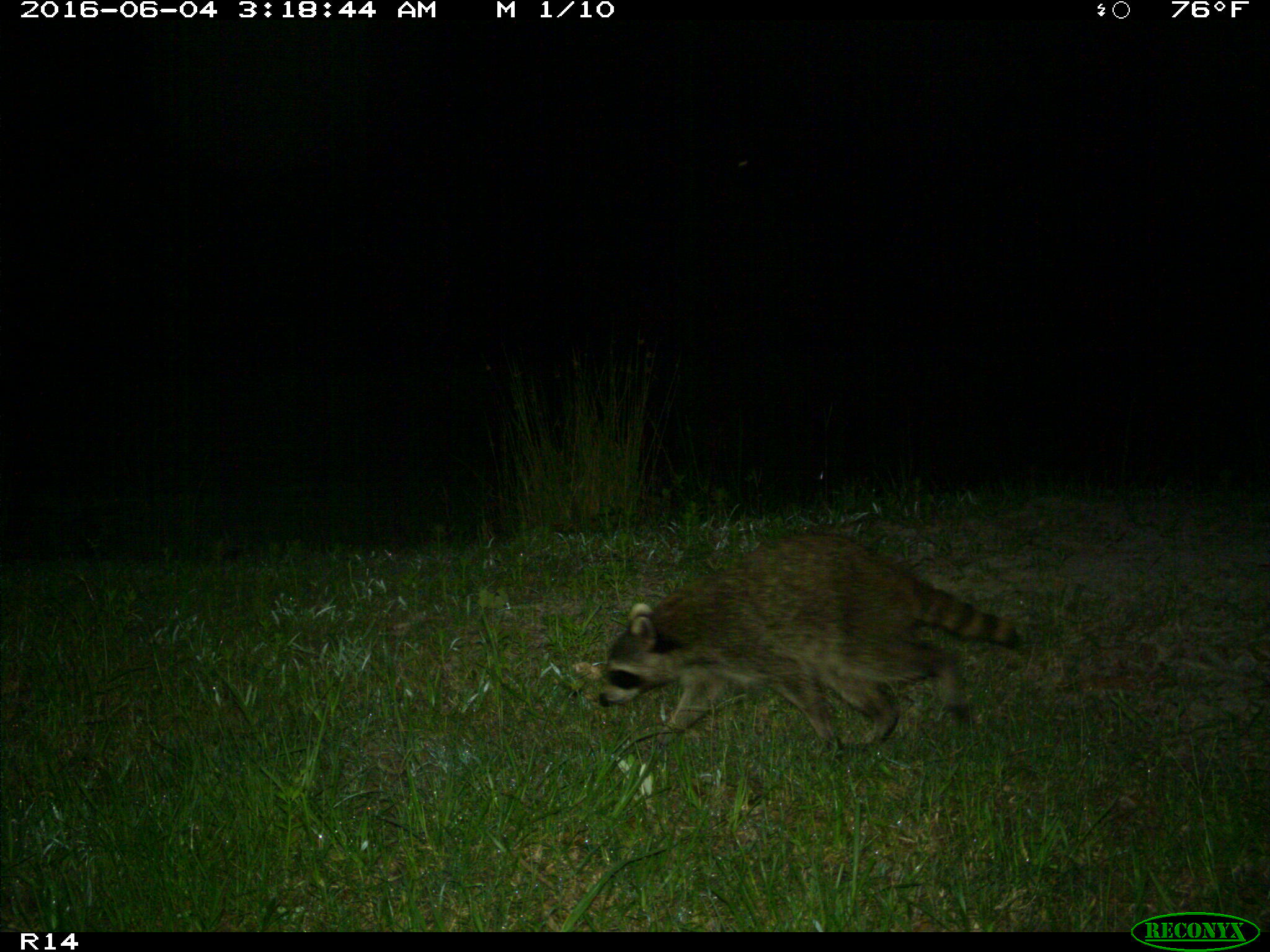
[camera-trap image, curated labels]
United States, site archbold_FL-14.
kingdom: Animalia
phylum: Chordata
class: Mammalia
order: Carnivora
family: Procyonidae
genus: Procyon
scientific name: Procyon lotor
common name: common raccoon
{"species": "Procyon lotor (common raccoon)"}